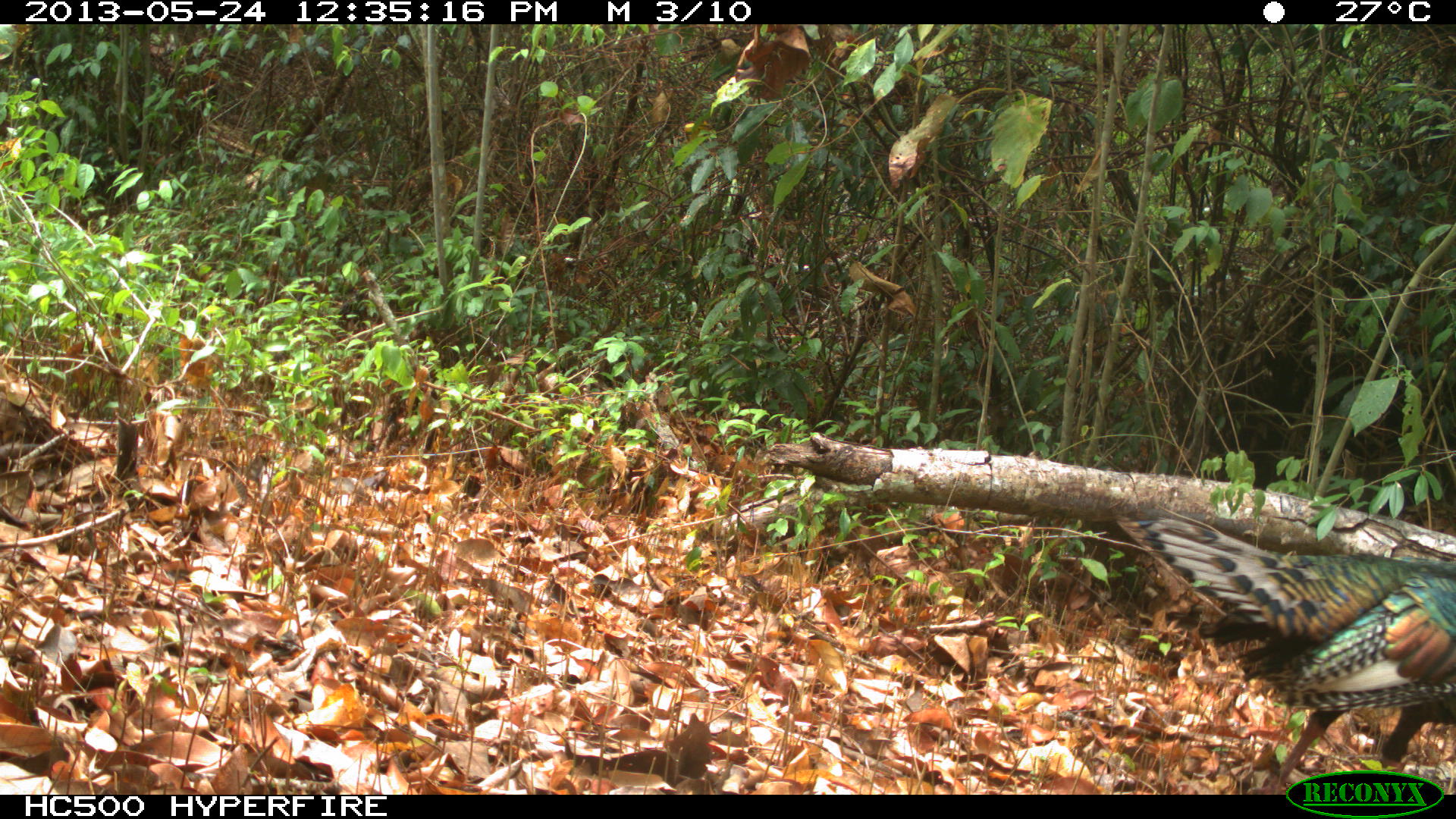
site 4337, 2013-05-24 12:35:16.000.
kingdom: Animalia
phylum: Chordata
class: Aves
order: Galliformes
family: Phasianidae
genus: Meleagris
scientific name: Meleagris ocellata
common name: ocellated turkey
Meleagris ocellata (ocellated turkey), count 1, sex male.